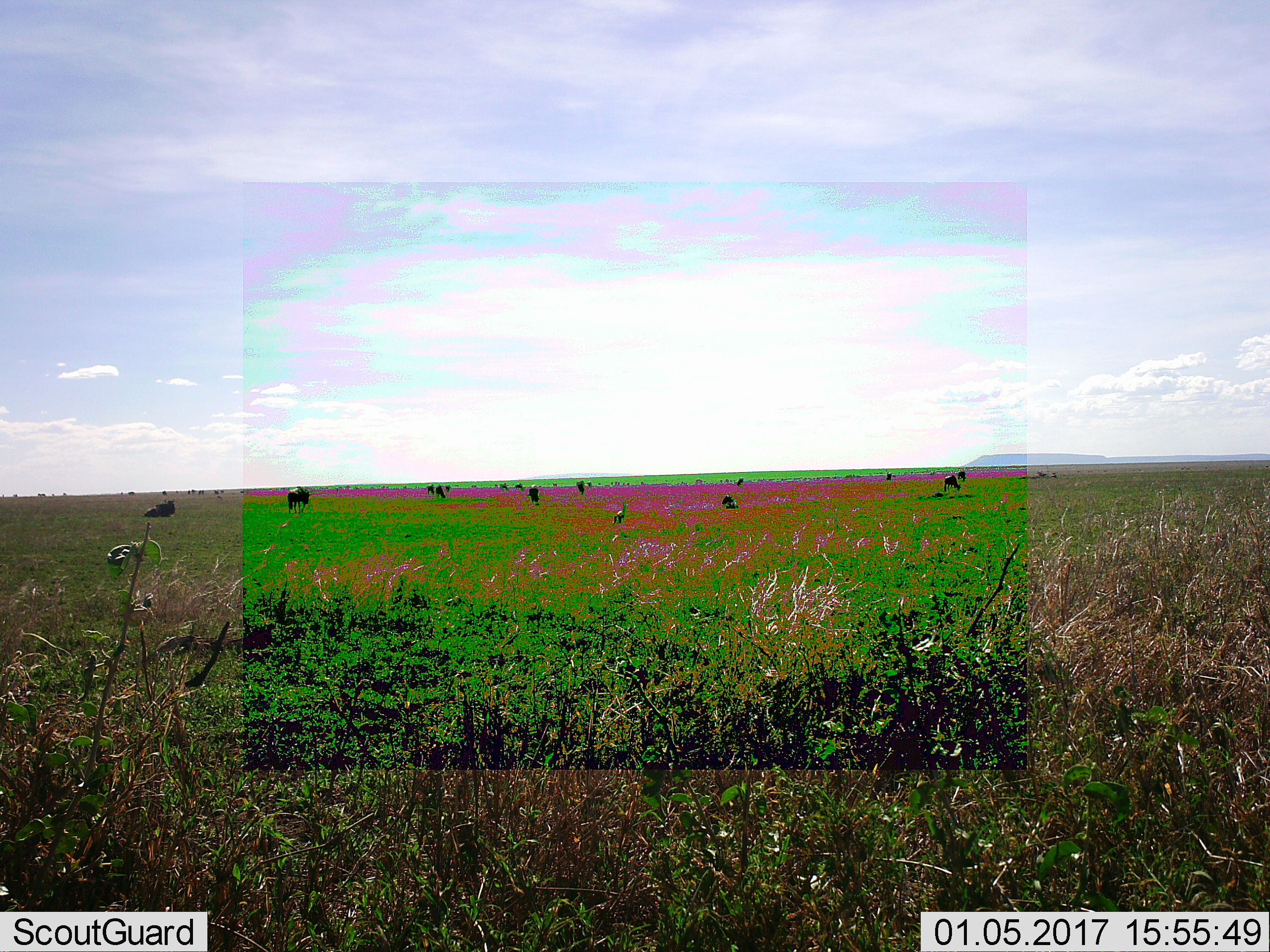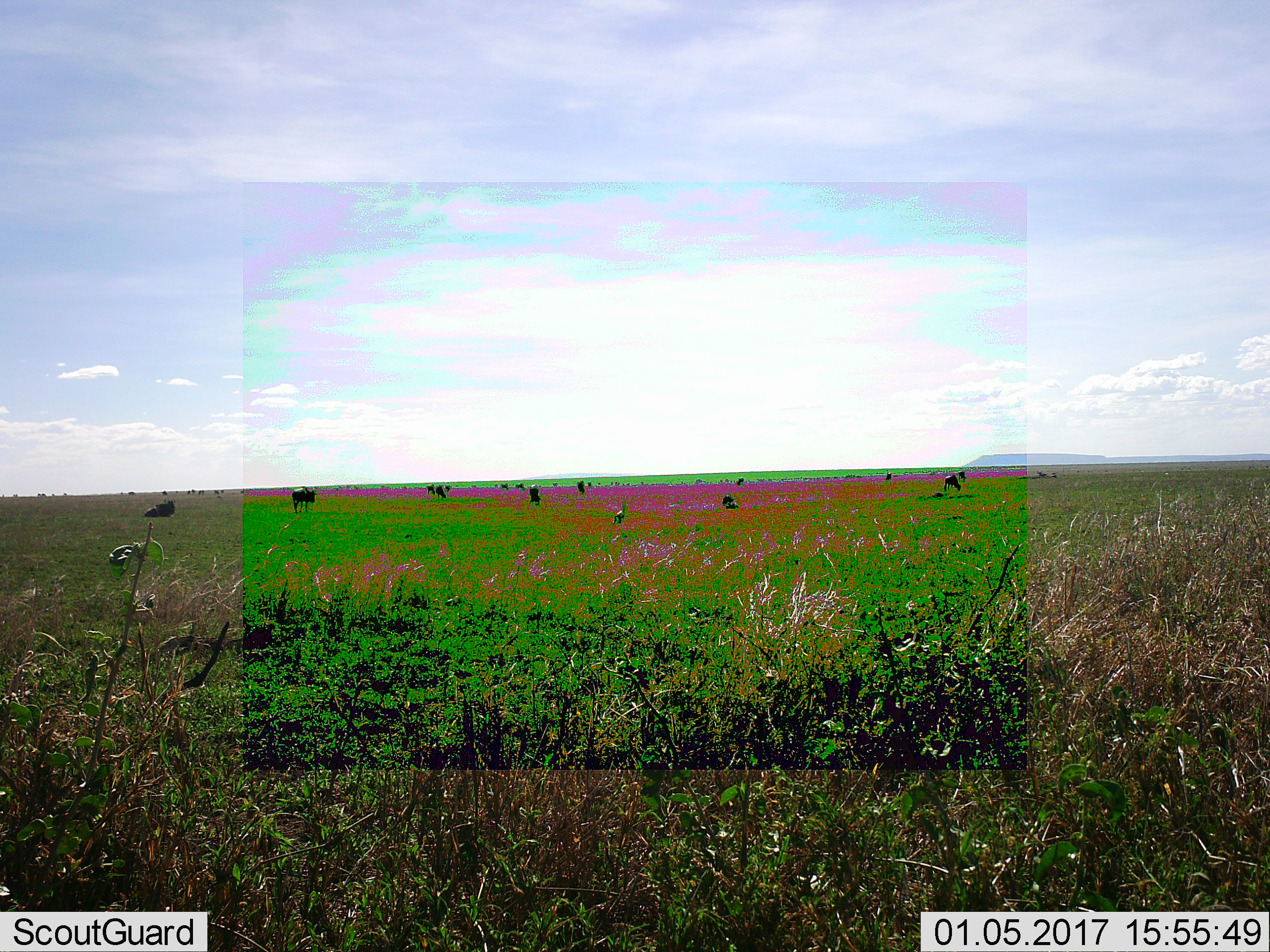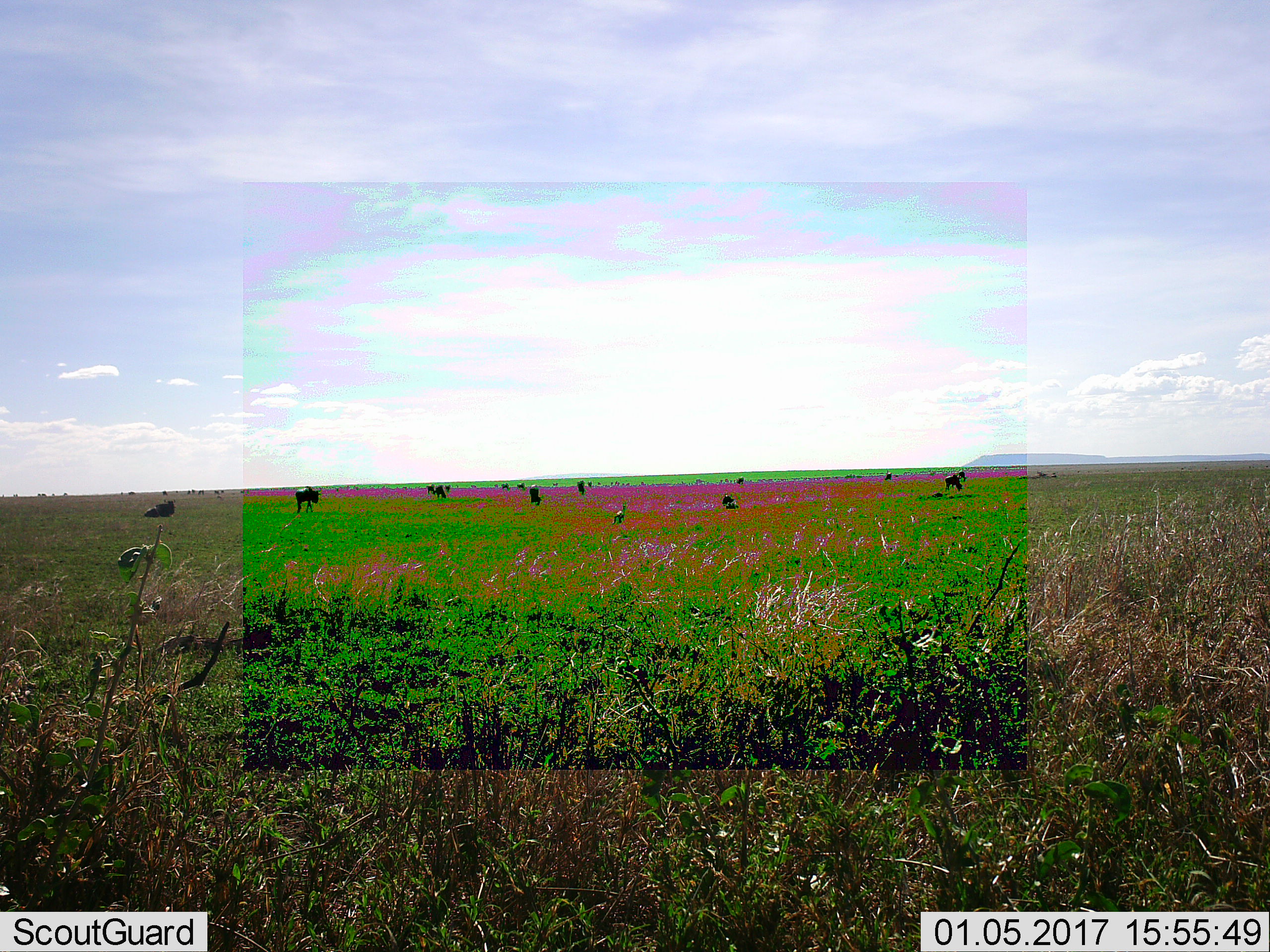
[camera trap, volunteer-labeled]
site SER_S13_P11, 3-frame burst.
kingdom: Animalia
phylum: Chordata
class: Mammalia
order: Artiodactyla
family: Bovidae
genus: Connochaetes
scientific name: Connochaetes taurinus taurinus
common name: blue wildebeest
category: wildebeestblue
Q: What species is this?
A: Wildebeestblue (blue wildebeest) (Connochaetes taurinus taurinus).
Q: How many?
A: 11-50.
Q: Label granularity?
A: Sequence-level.